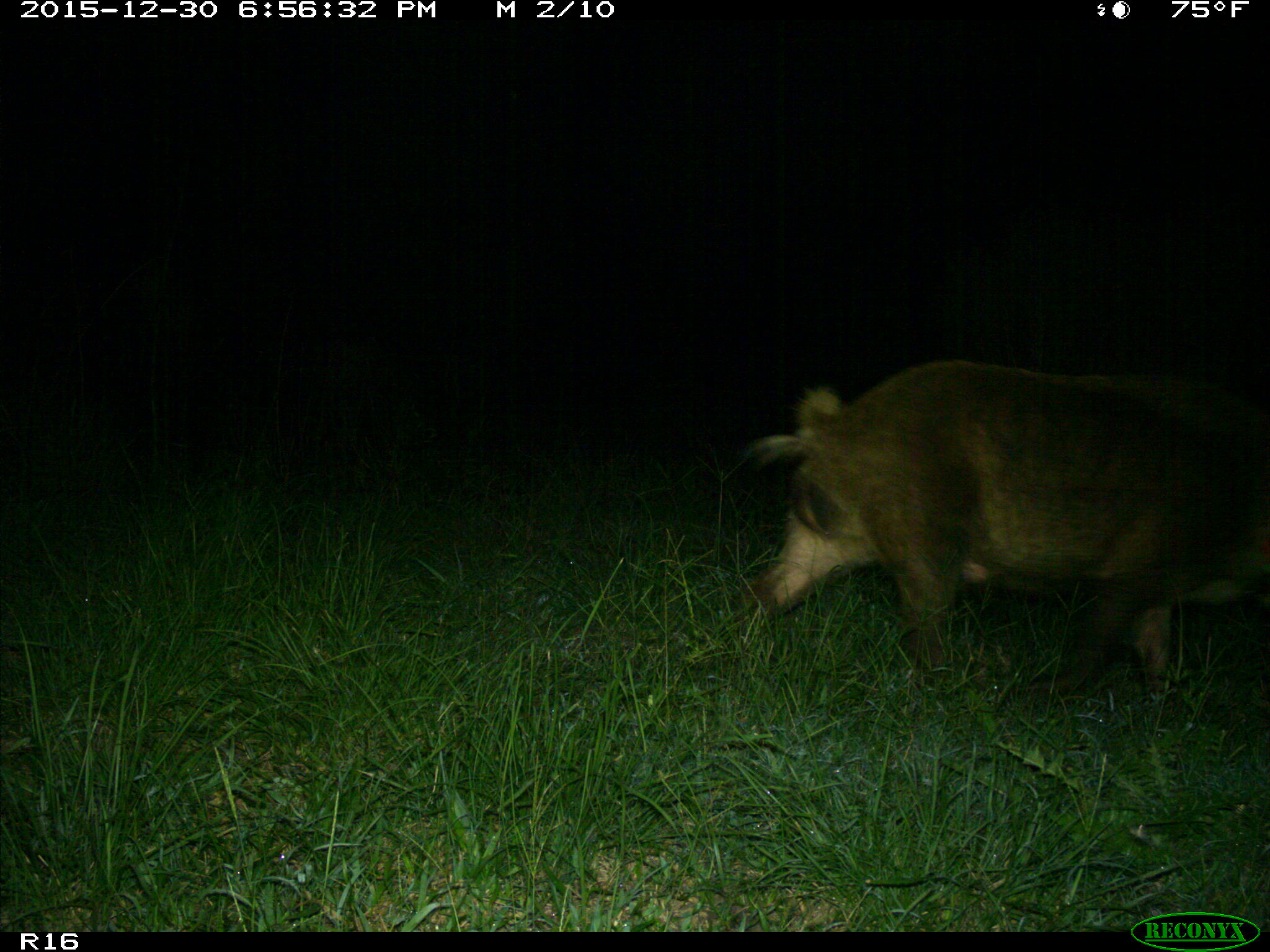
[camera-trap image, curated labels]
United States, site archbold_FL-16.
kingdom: Animalia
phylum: Chordata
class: Mammalia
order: Artiodactyla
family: Suidae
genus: Sus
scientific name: Sus scrofa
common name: wild boar